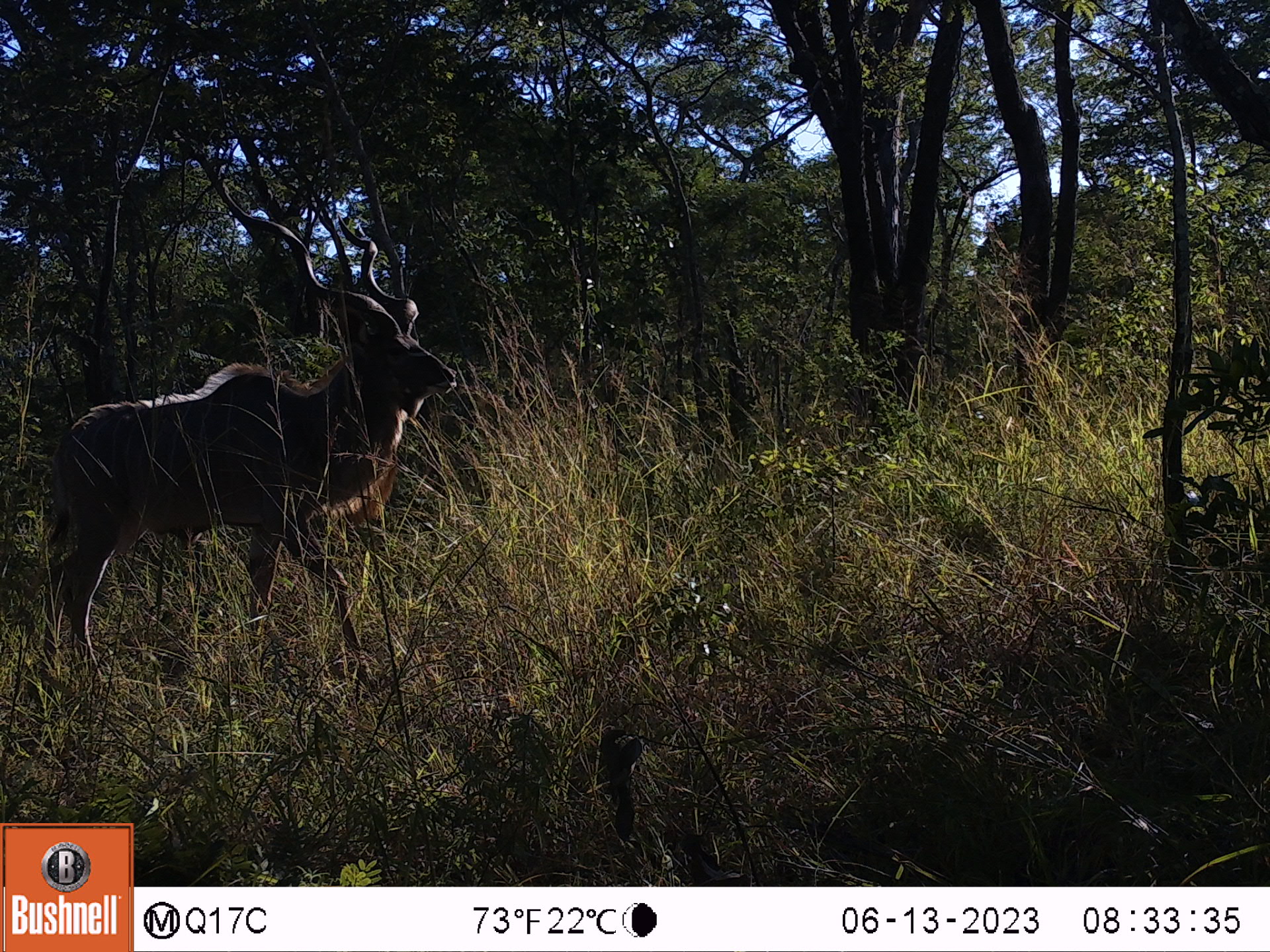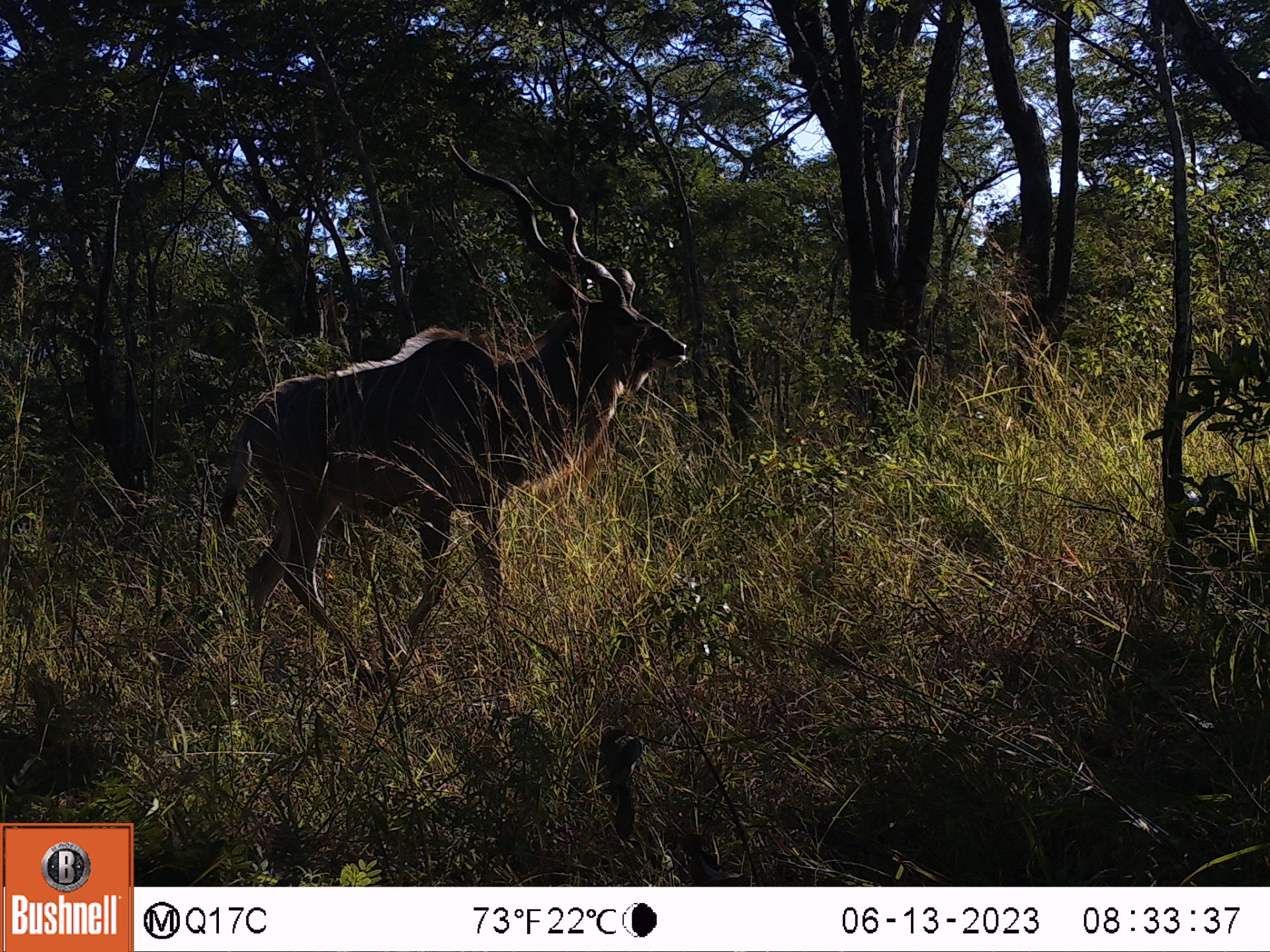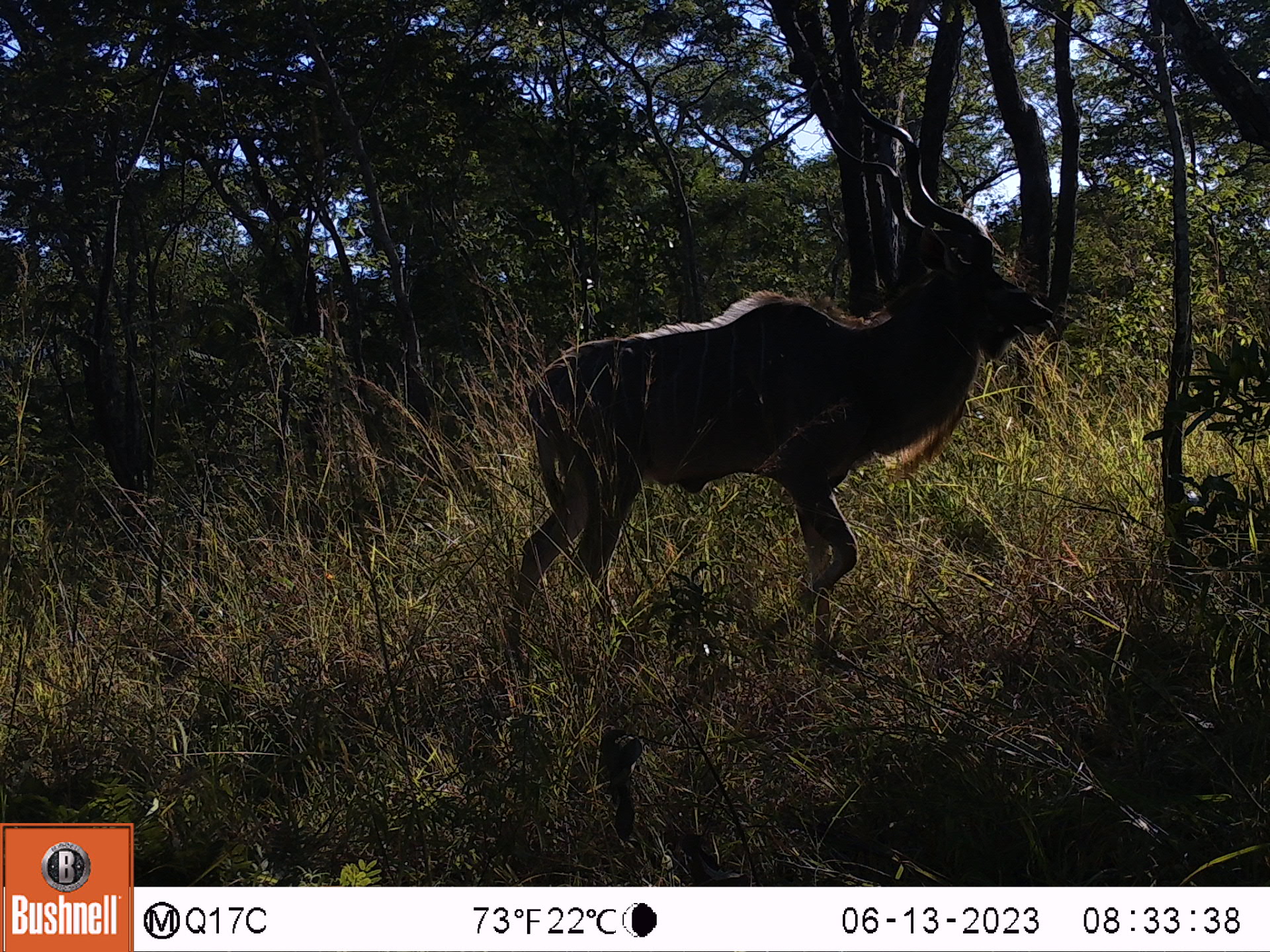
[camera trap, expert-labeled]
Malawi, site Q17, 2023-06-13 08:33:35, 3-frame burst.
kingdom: Animalia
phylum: Chordata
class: Mammalia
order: Artiodactyla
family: Bovidae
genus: Tragelaphus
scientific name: Tragelaphus strepsiceros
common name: greater kudu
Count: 1.